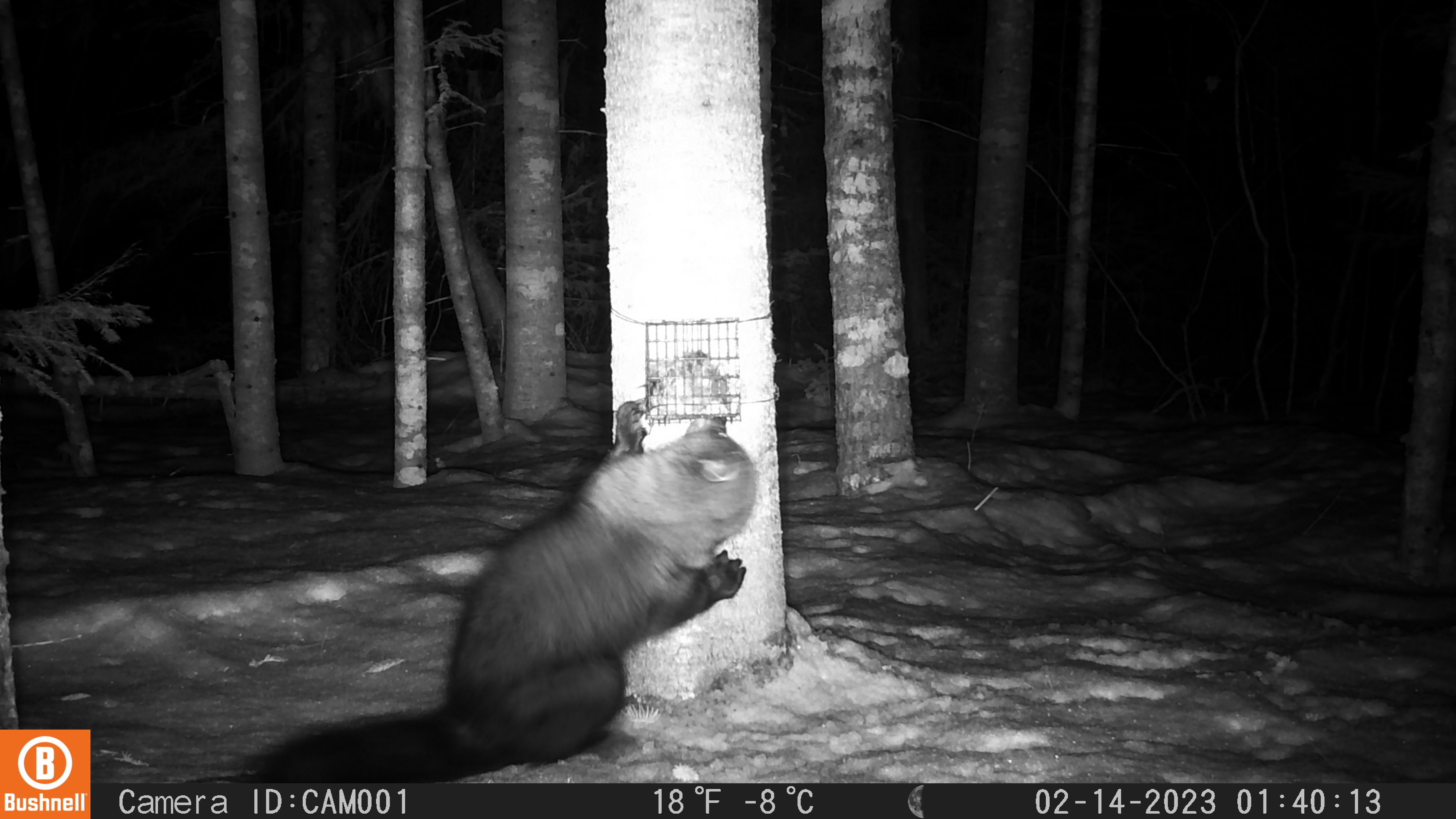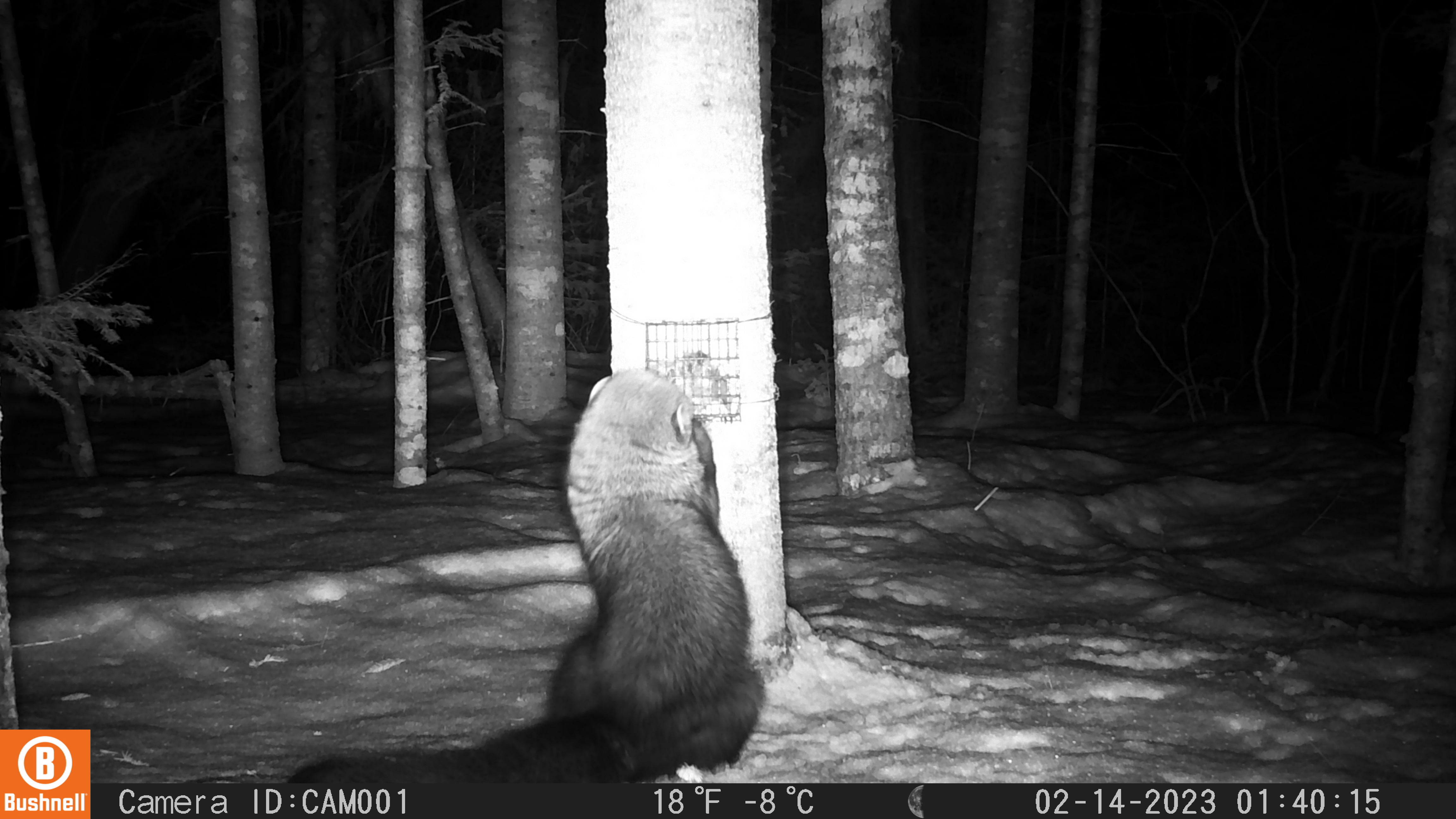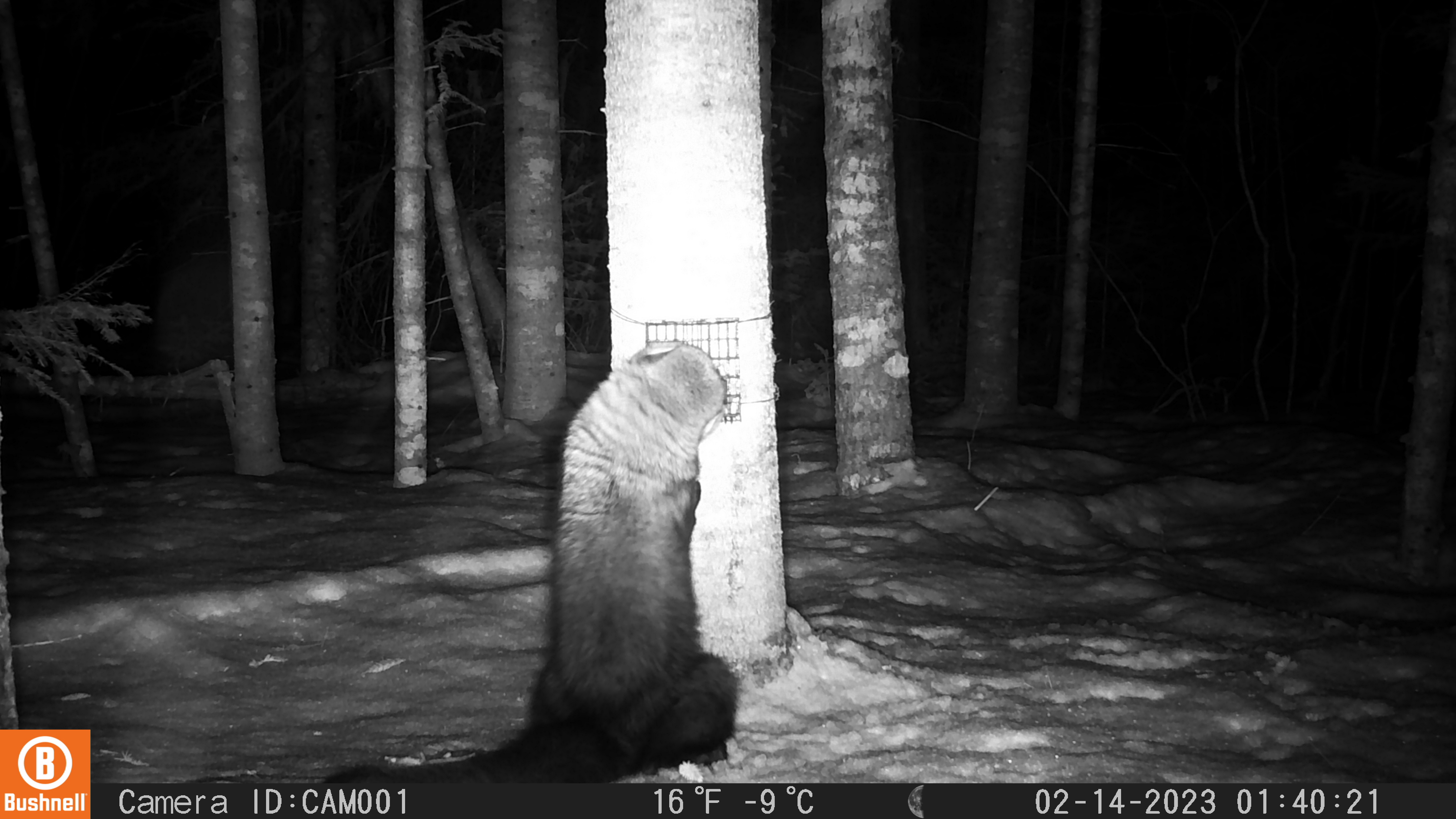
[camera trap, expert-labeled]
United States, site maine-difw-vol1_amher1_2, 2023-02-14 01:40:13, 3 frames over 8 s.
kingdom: Animalia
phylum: Chordata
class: Mammalia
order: Carnivora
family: Mustelidae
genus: Pekania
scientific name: Pekania pennanti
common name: fisher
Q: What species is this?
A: Fisher (Pekania pennanti).